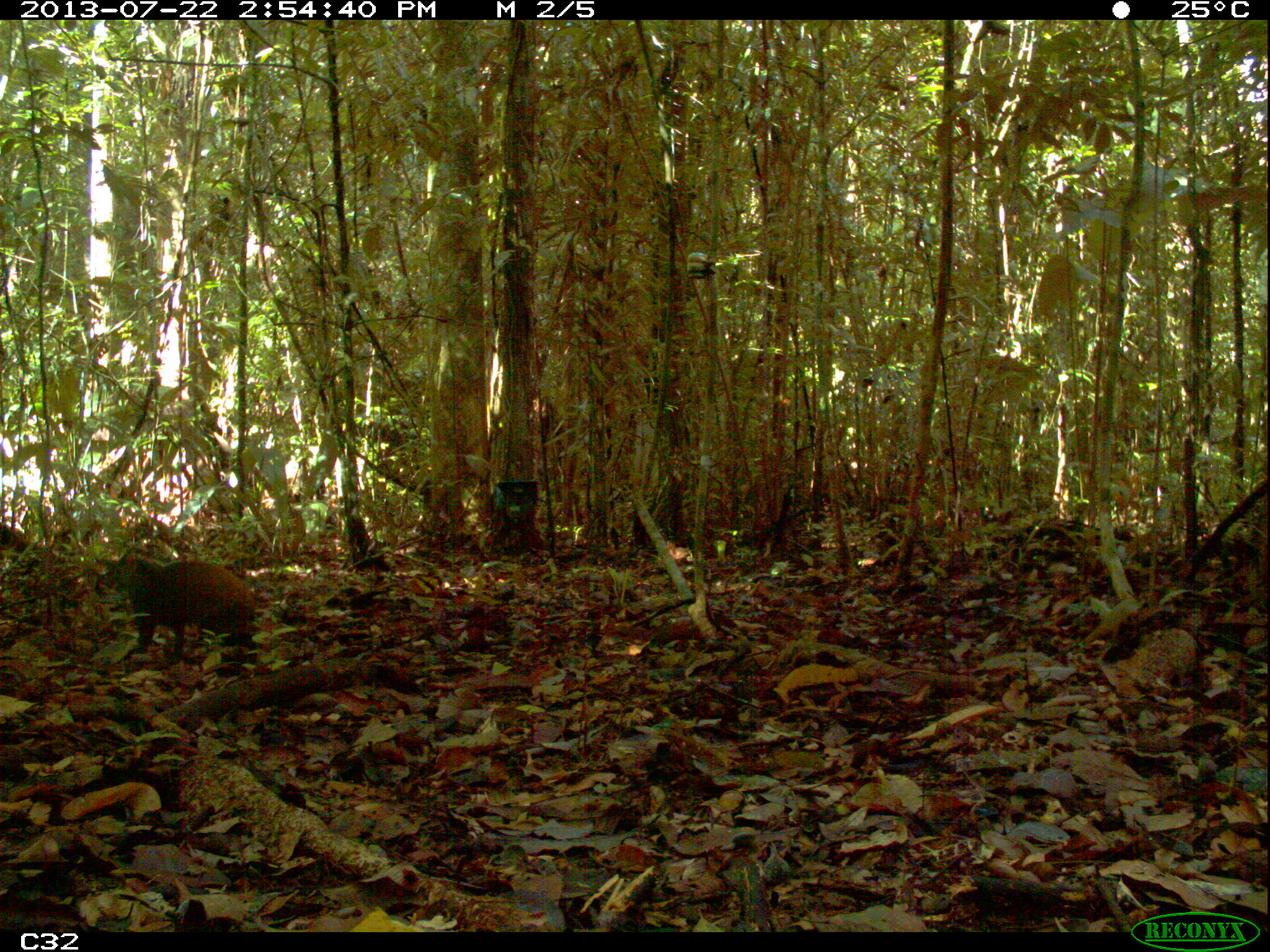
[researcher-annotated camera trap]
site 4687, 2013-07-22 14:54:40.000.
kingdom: Animalia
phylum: Chordata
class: Mammalia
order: Rodentia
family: Dasyproctidae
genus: Dasyprocta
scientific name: Dasyprocta leporina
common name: red-rumped agouti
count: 1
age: adult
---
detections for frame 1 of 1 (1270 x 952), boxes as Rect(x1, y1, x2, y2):
dasyprocta leporina: Rect(98, 553, 257, 653)